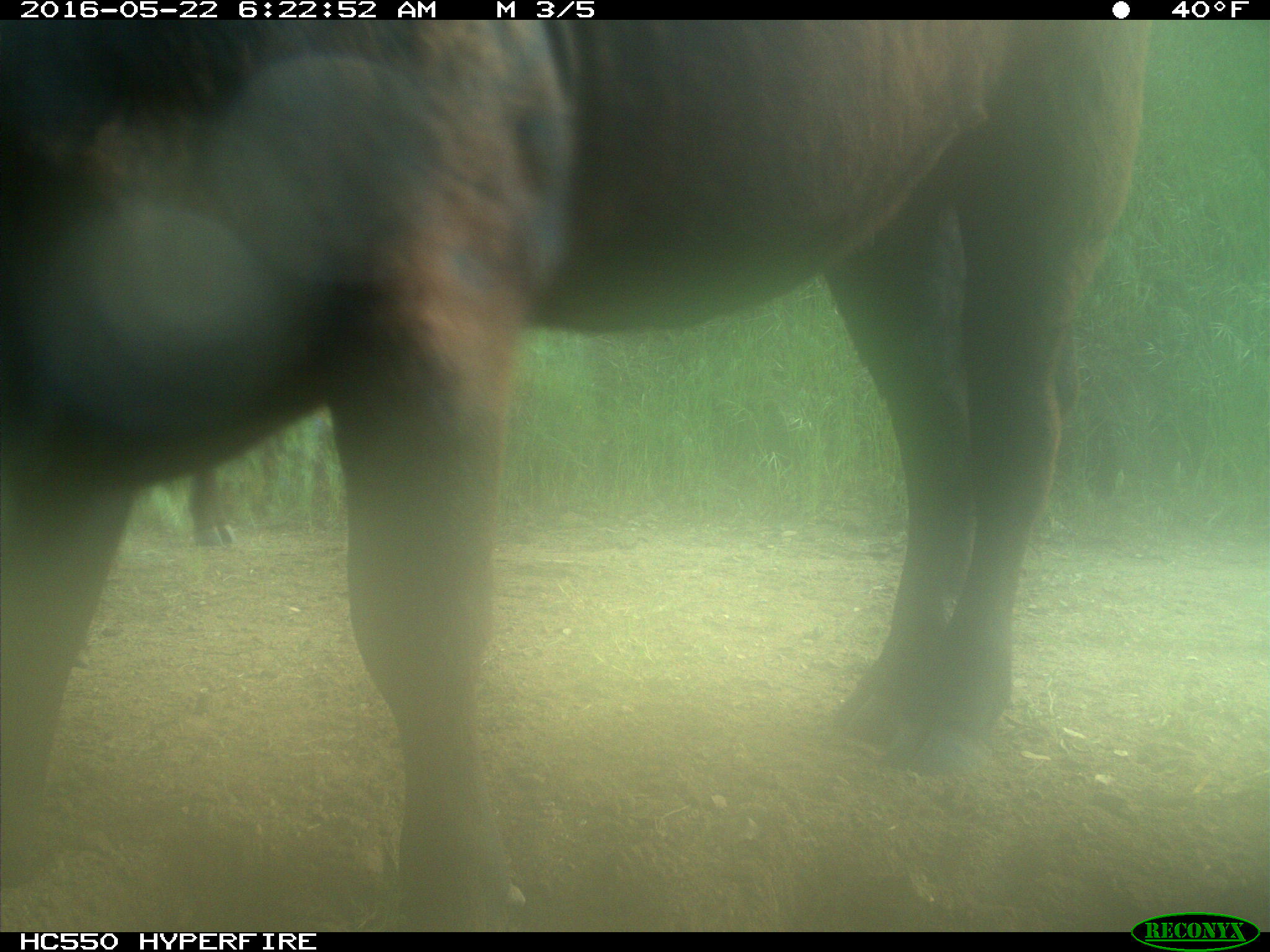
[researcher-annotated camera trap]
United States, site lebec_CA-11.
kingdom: Animalia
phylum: Chordata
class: Mammalia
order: Artiodactyla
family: Bovidae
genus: Bos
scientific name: Bos taurus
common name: domestic cow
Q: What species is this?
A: Bos taurus (domestic cow).